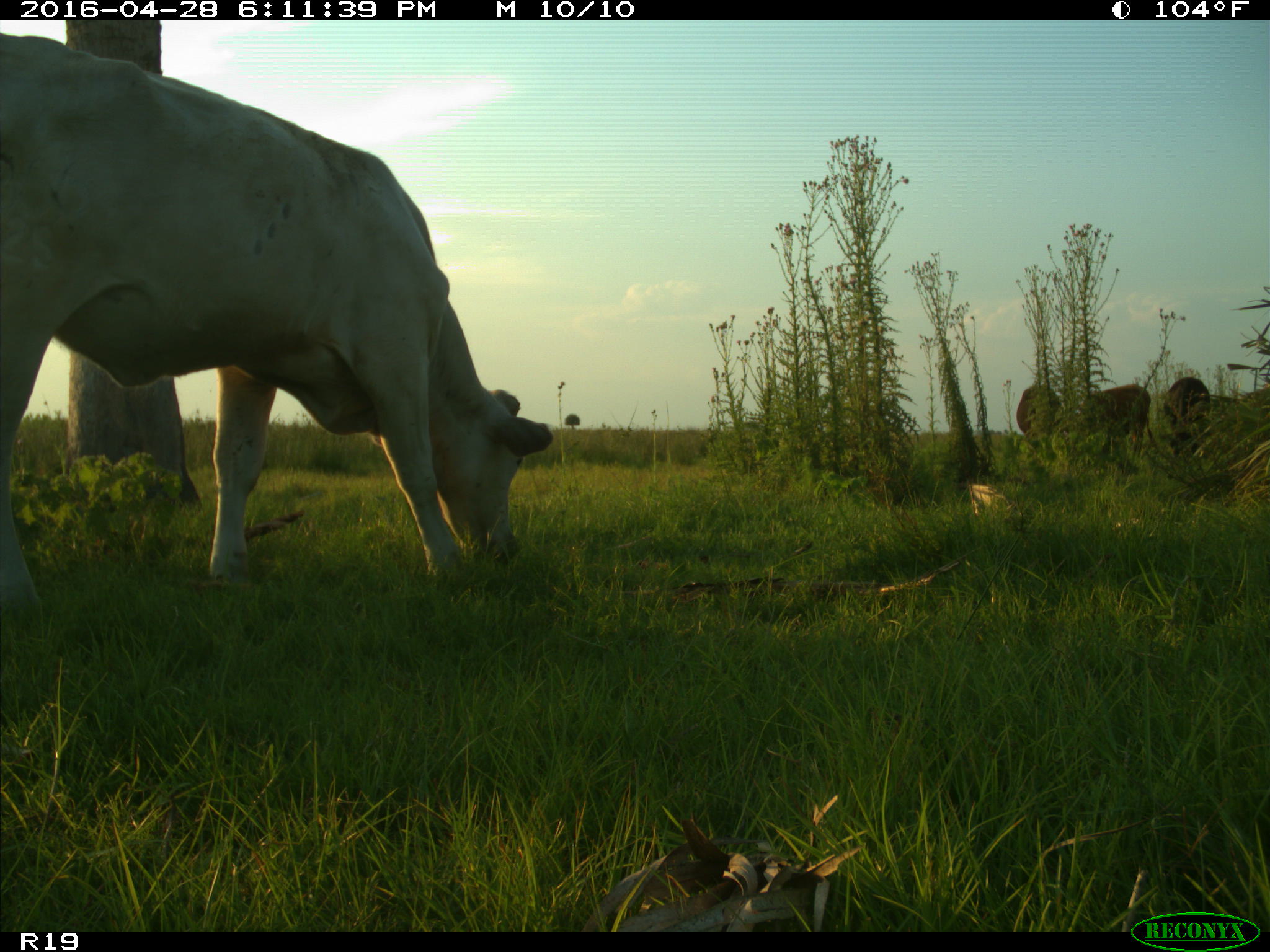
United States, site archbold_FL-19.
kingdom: Animalia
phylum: Chordata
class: Mammalia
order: Artiodactyla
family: Bovidae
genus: Bos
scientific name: Bos taurus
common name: domestic cow